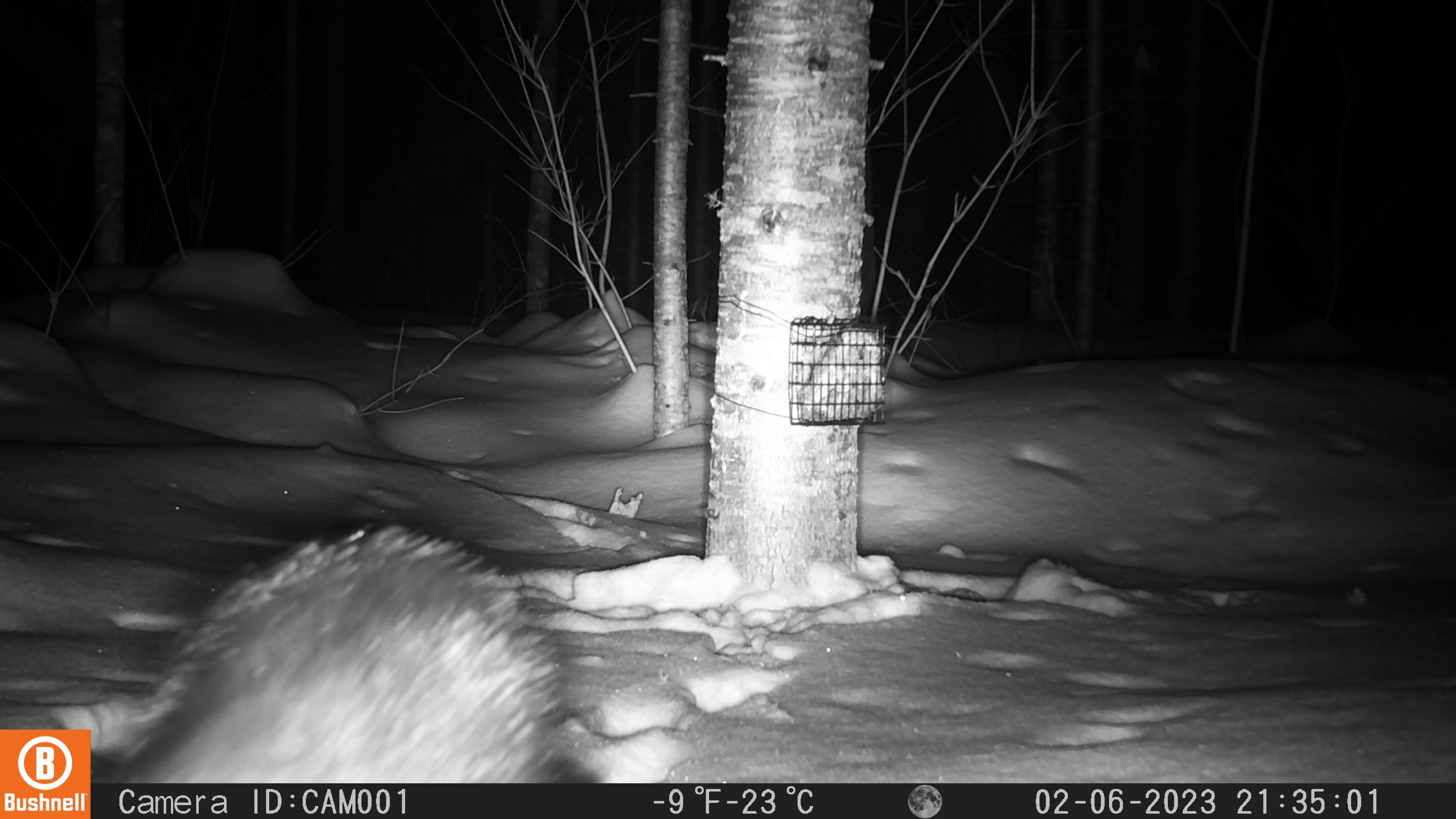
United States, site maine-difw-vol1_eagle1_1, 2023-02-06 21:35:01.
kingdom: Animalia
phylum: Chordata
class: Mammalia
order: Carnivora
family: Mustelidae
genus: Pekania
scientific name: Pekania pennanti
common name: fisher